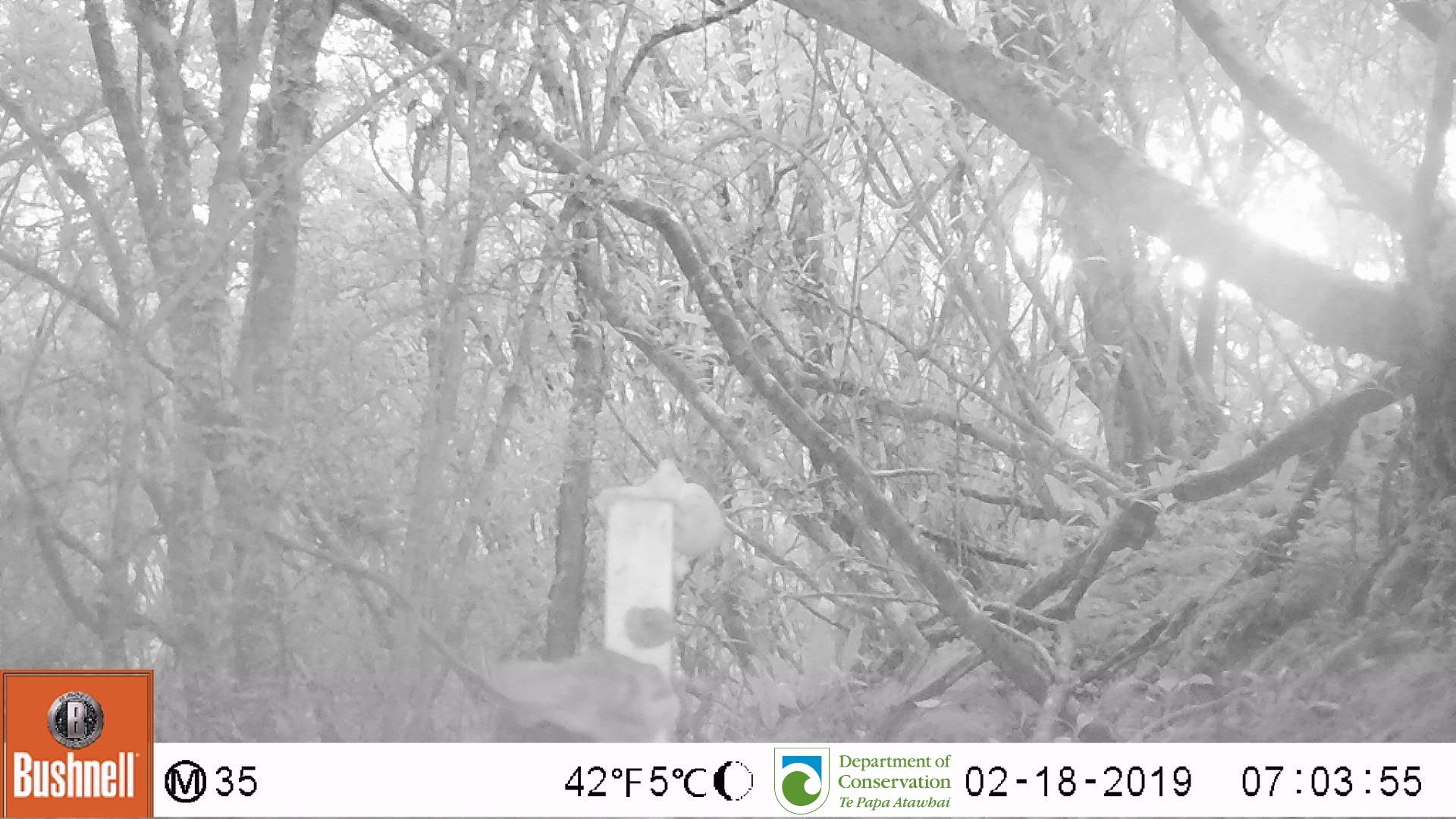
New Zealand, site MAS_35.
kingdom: Animalia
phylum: Chordata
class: Mammalia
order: Carnivora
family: Felidae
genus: Felis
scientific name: Felis catus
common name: domestic cat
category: cat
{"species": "cat (domestic cat) (Felis catus)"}